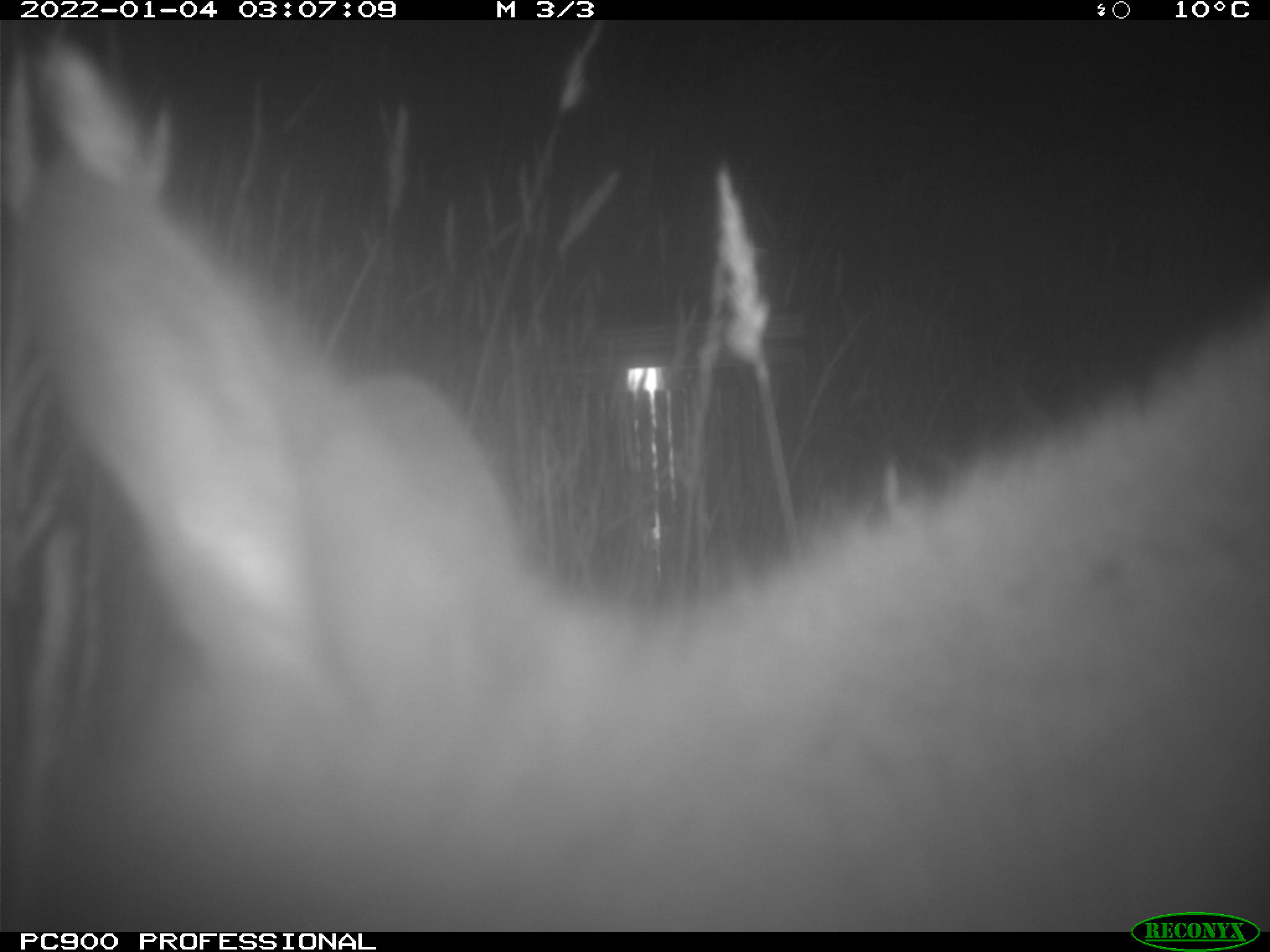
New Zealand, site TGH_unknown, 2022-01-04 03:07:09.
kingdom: Animalia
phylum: Chordata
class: Mammalia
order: Diprotodontia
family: Macropodidae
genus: Notamacropus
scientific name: Notamacropus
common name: wallaby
Wallaby (Notamacropus).